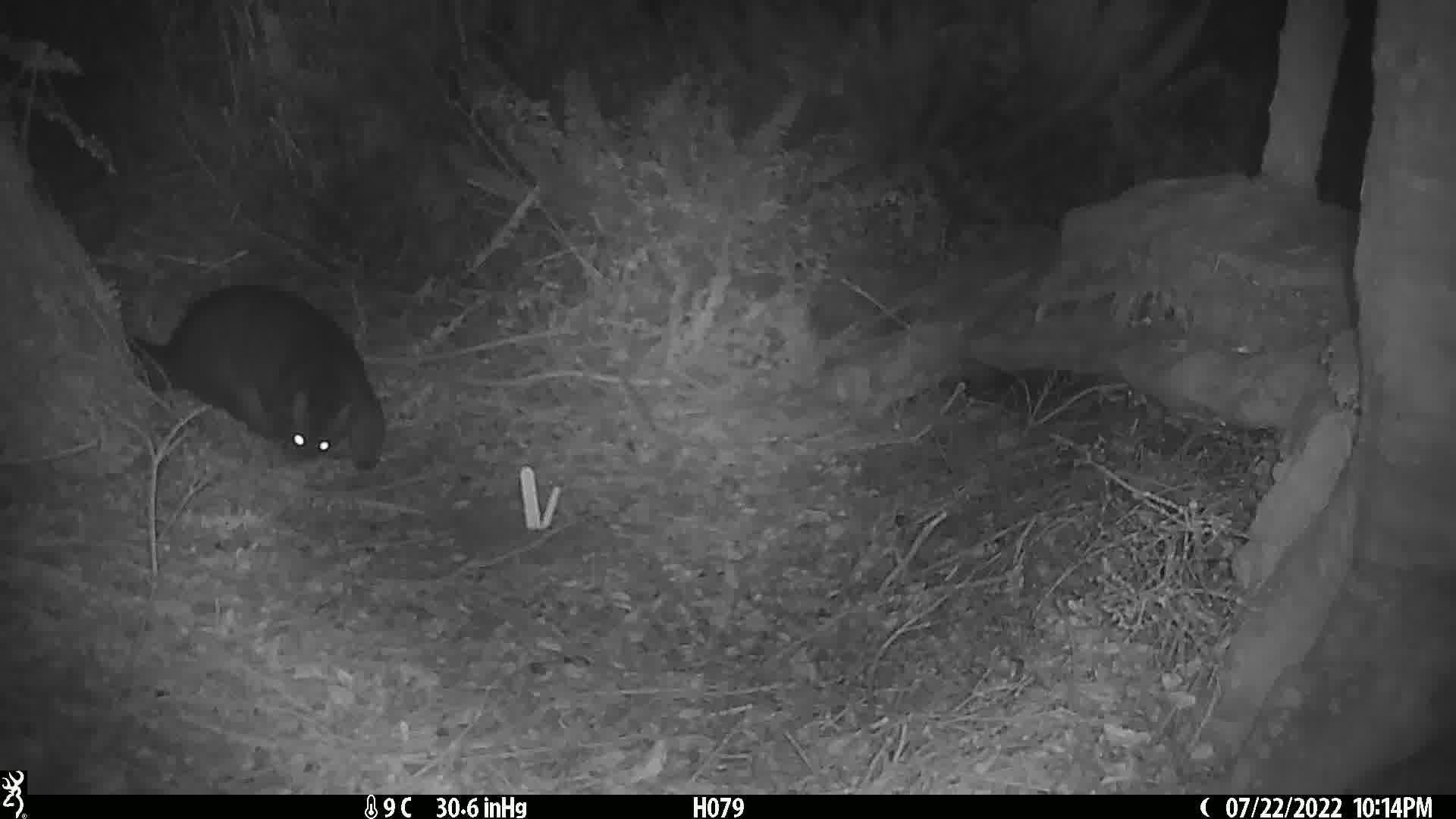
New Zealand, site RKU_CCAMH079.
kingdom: Animalia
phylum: Chordata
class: Mammalia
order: Diprotodontia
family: Phalangeridae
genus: Trichosurus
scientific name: Trichosurus vulpecula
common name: common brushtail possum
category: possum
Possum (common brushtail possum) (Trichosurus vulpecula).